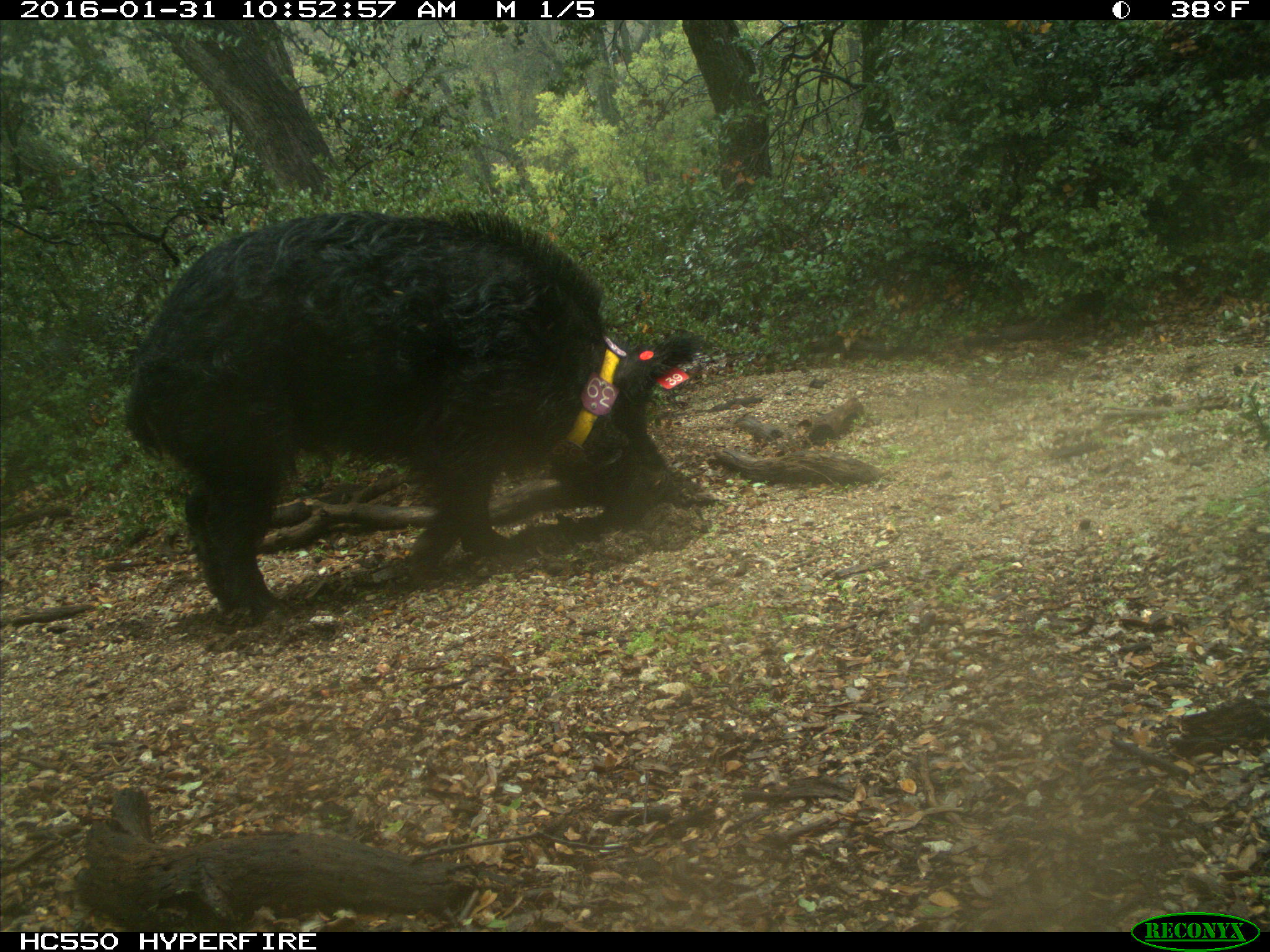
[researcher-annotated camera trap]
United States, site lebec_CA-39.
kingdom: Animalia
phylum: Chordata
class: Mammalia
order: Artiodactyla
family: Suidae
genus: Sus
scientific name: Sus scrofa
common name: wild boar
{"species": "Sus scrofa (wild boar)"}